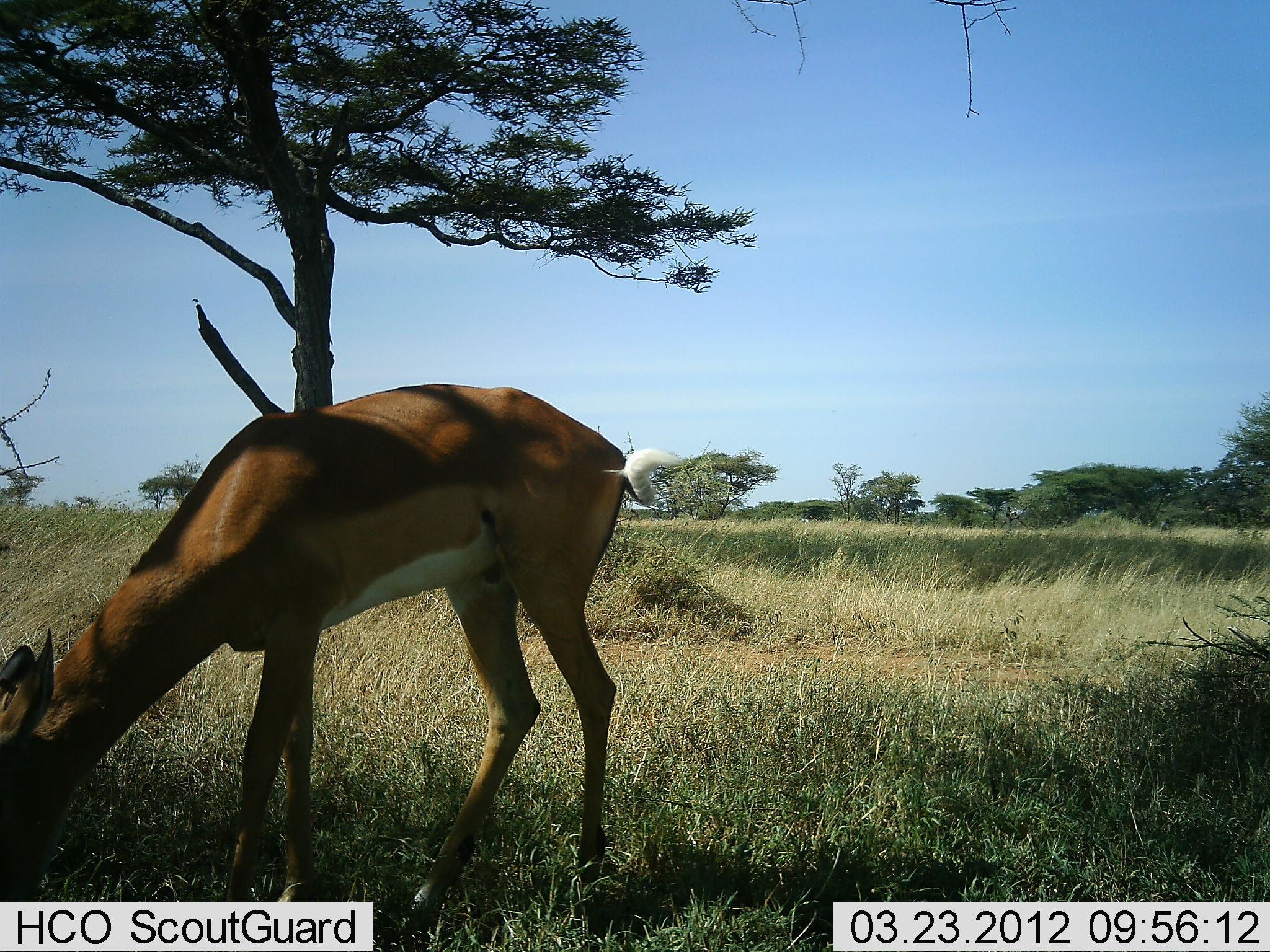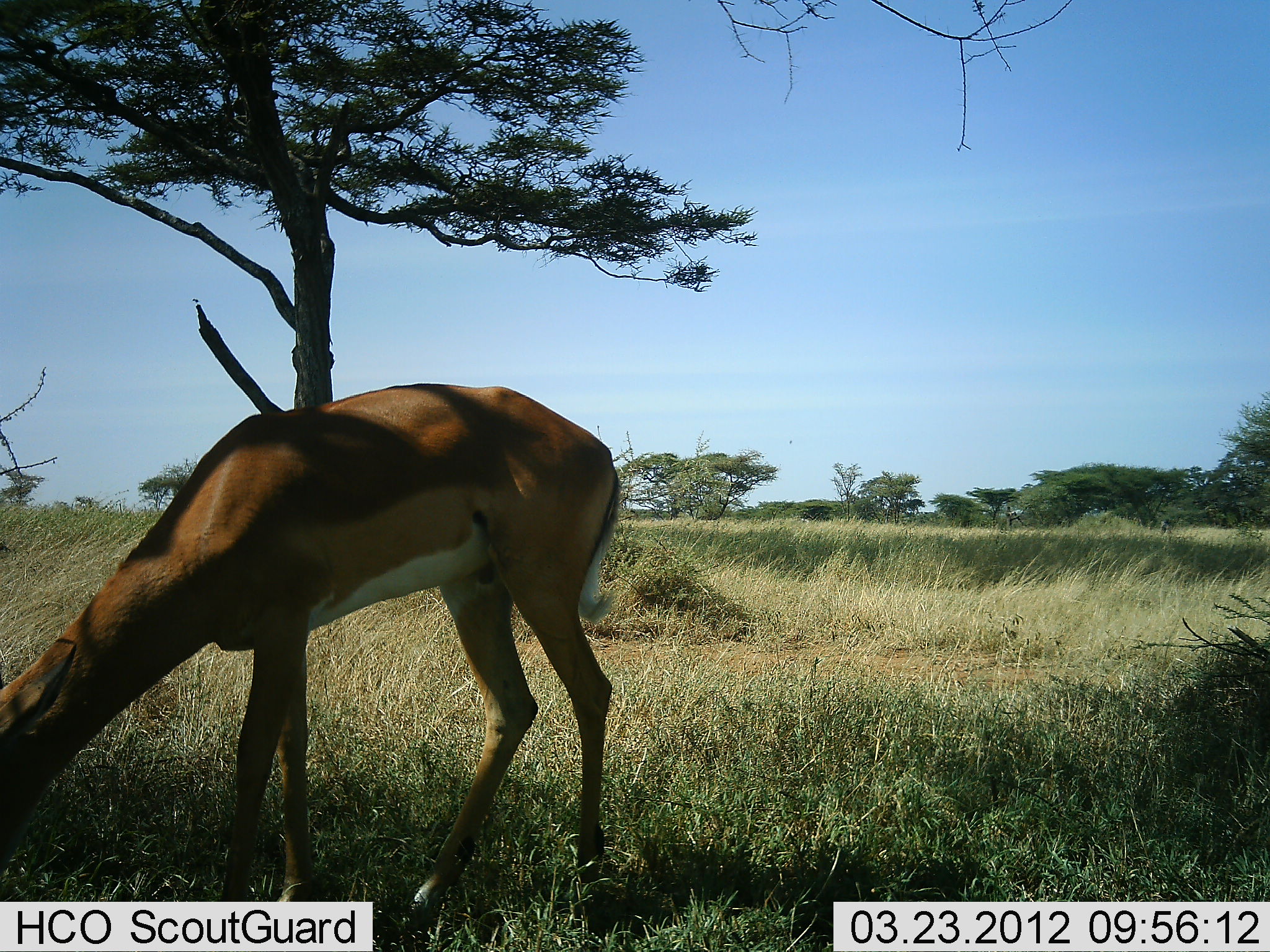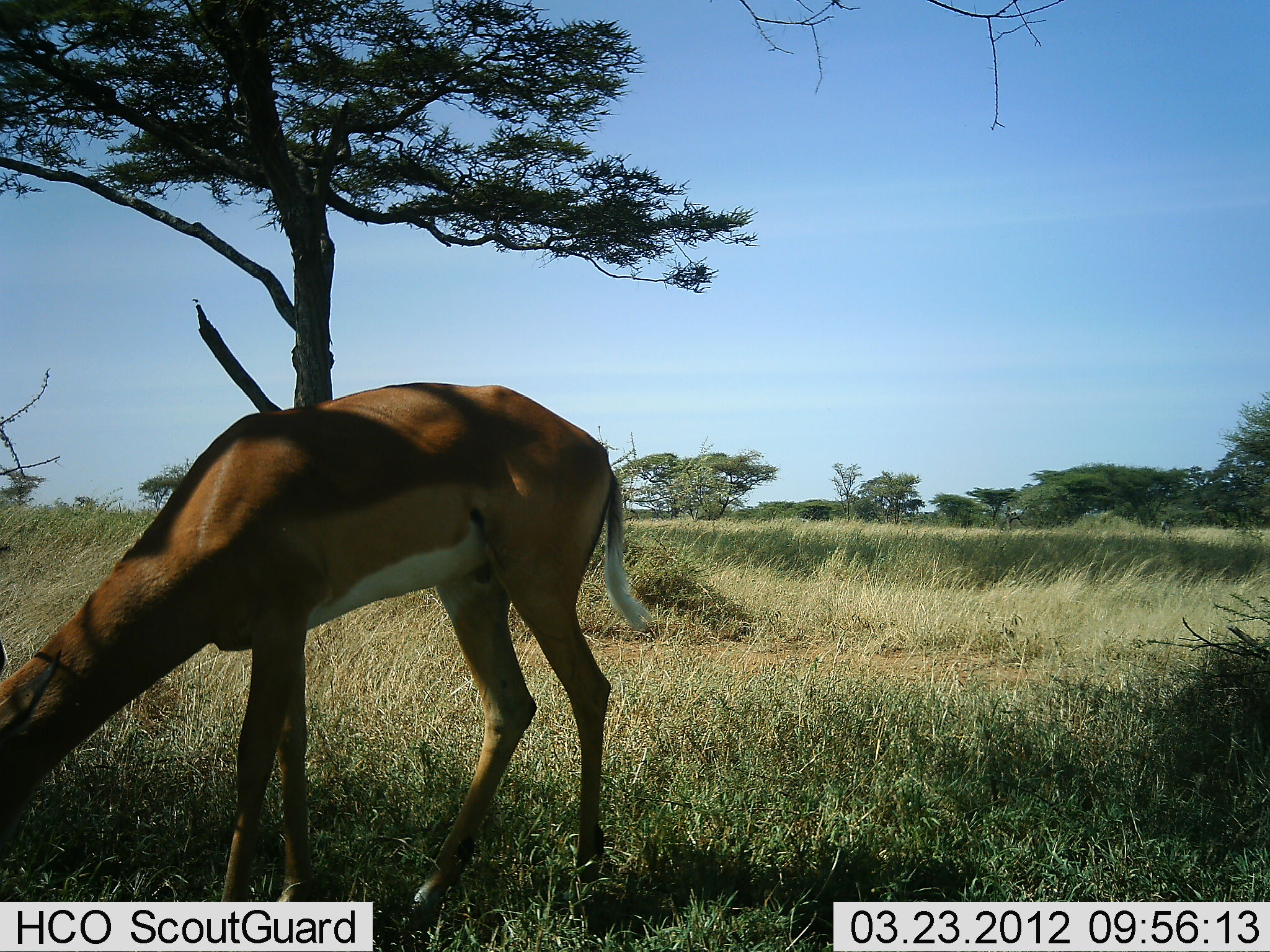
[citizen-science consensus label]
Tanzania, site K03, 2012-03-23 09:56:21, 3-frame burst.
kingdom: Animalia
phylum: Chordata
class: Mammalia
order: Artiodactyla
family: Bovidae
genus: Aepyceros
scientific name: Aepyceros melampus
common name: impala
Impala (Aepyceros melampus), count 1. Behavior (volunteer vote fractions): standing 0%, resting 0%, moving 0%, interacting 0%. Young present (vote fraction): 0%. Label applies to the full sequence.